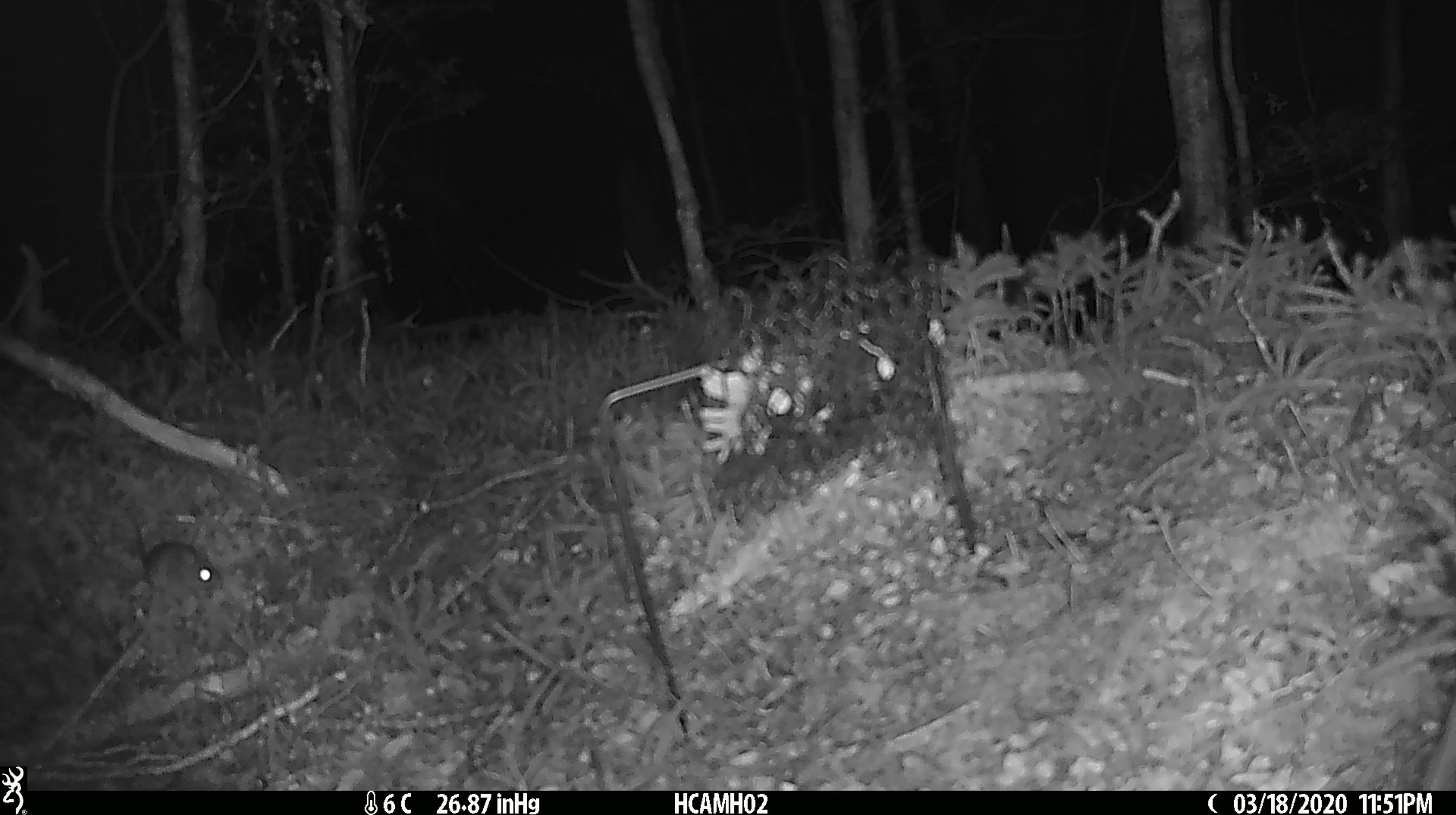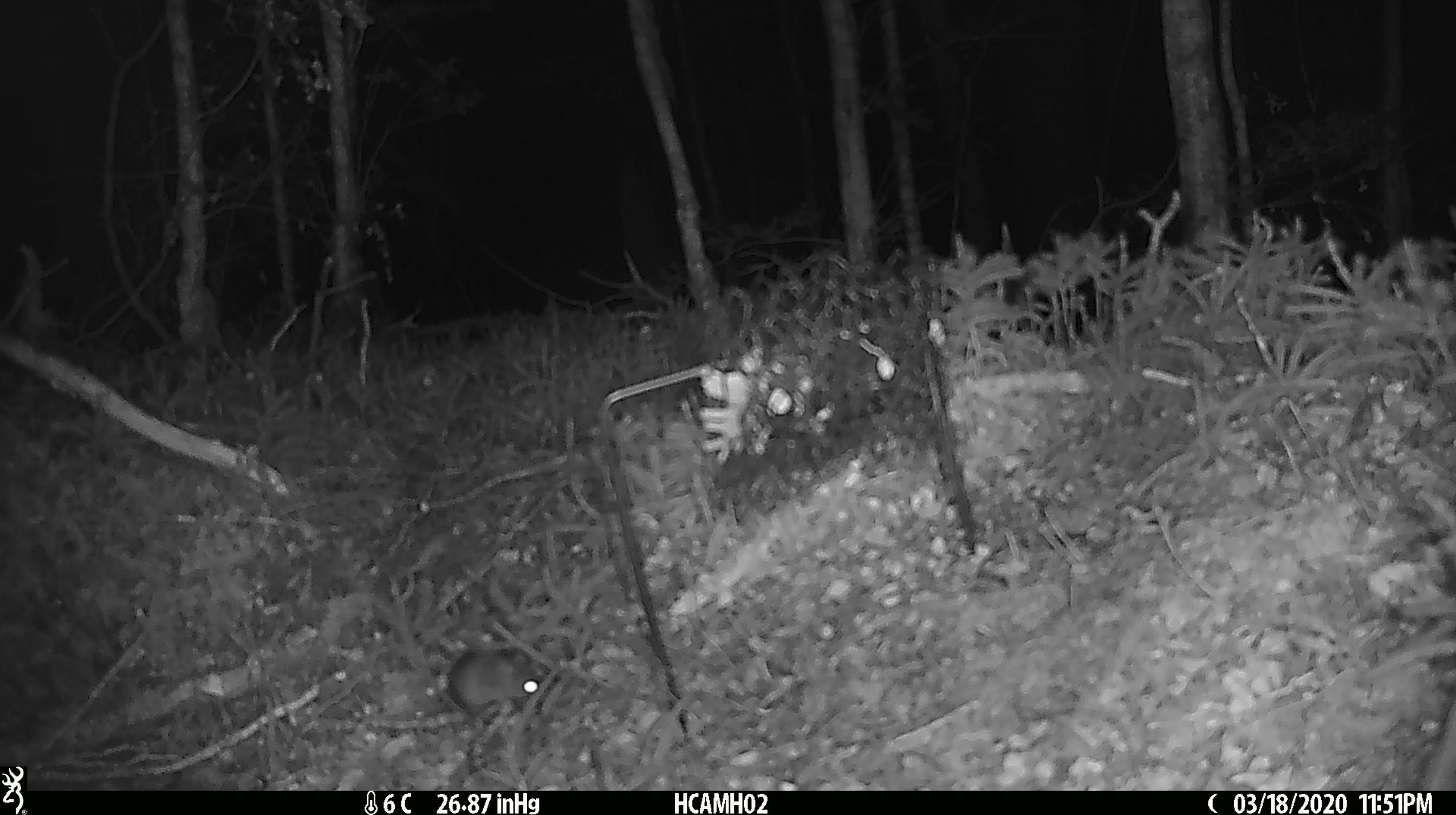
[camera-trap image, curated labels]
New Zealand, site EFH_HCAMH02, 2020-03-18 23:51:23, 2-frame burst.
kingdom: Animalia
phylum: Chordata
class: Mammalia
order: Rodentia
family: Muridae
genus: Mus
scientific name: Mus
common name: mouse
Mouse (Mus).